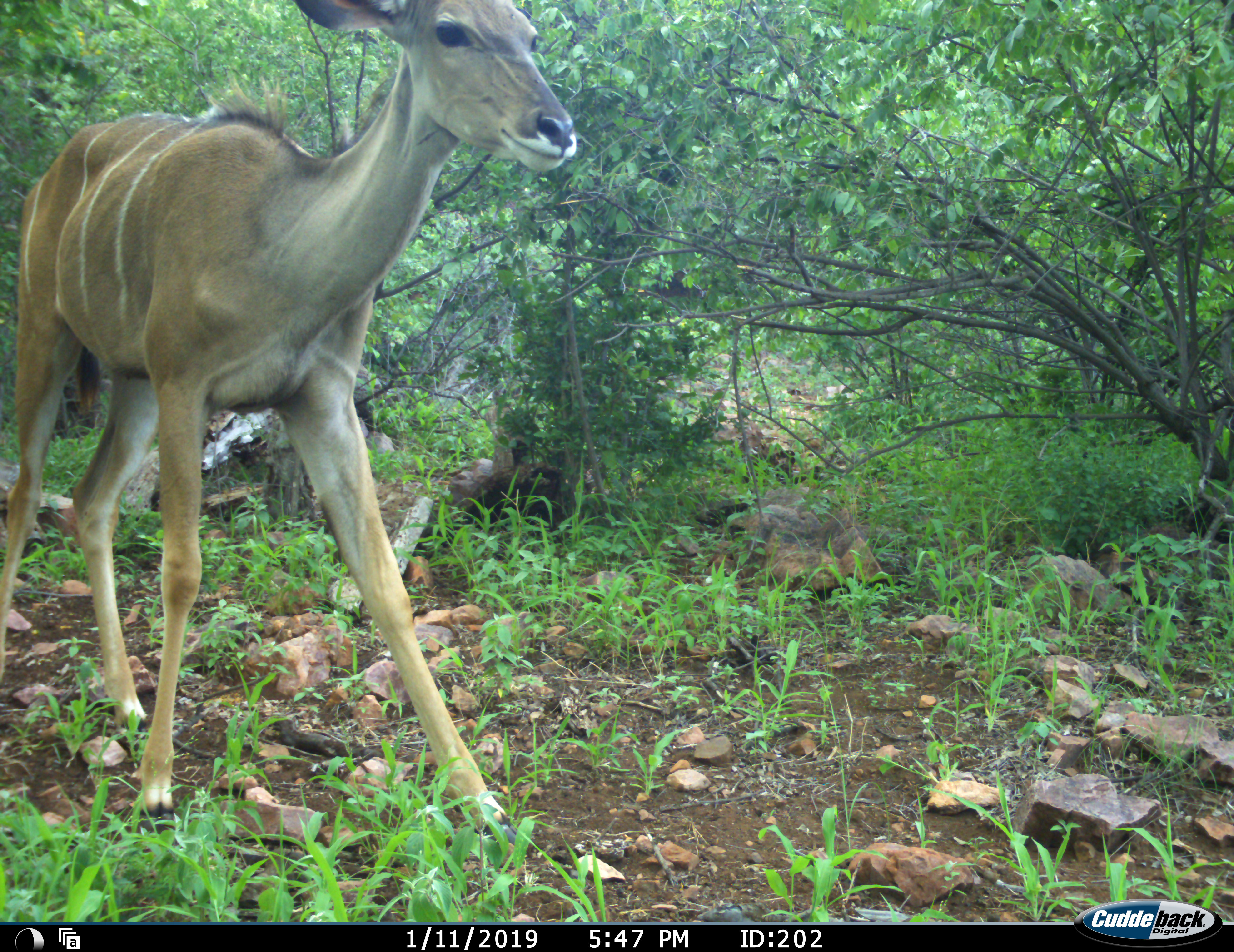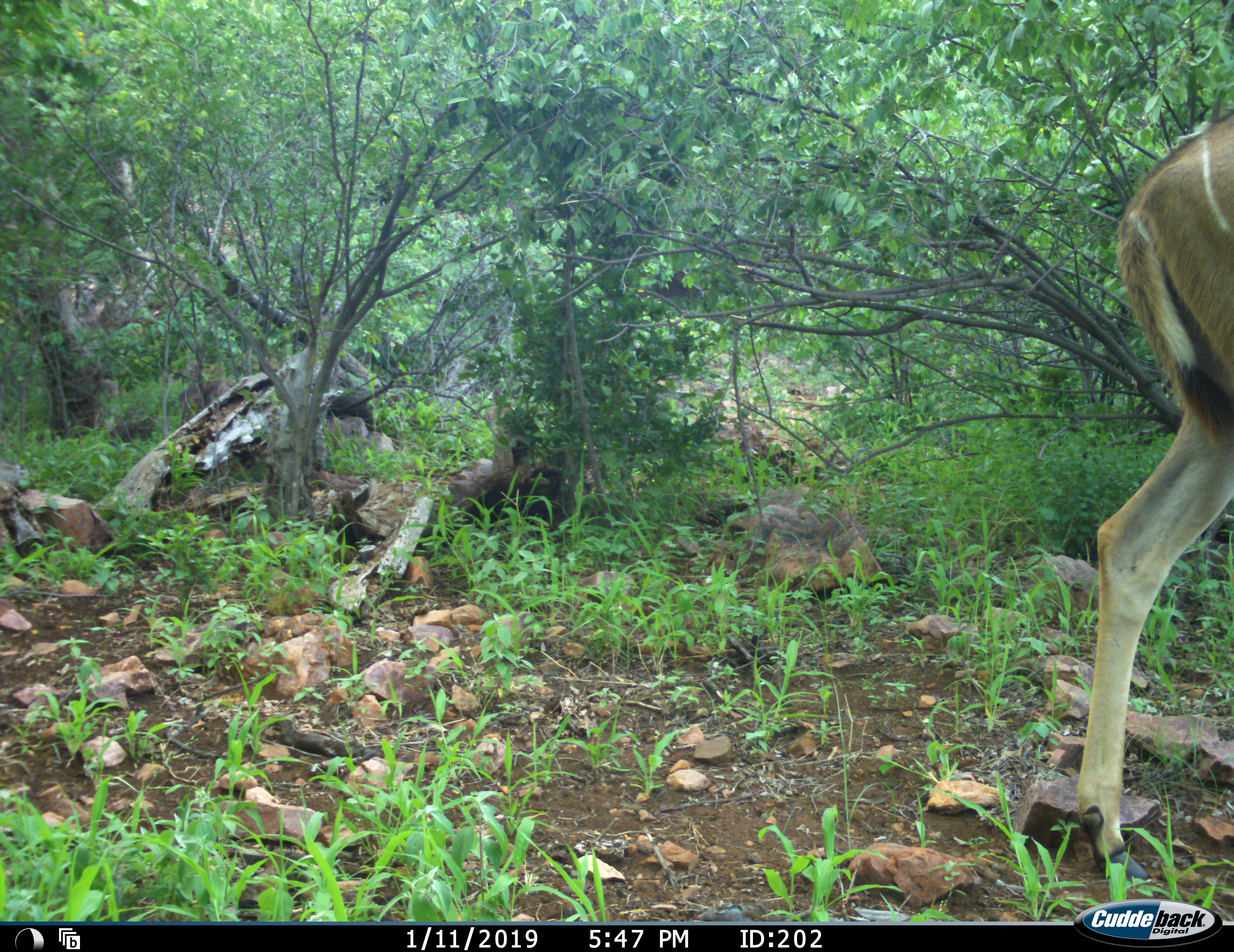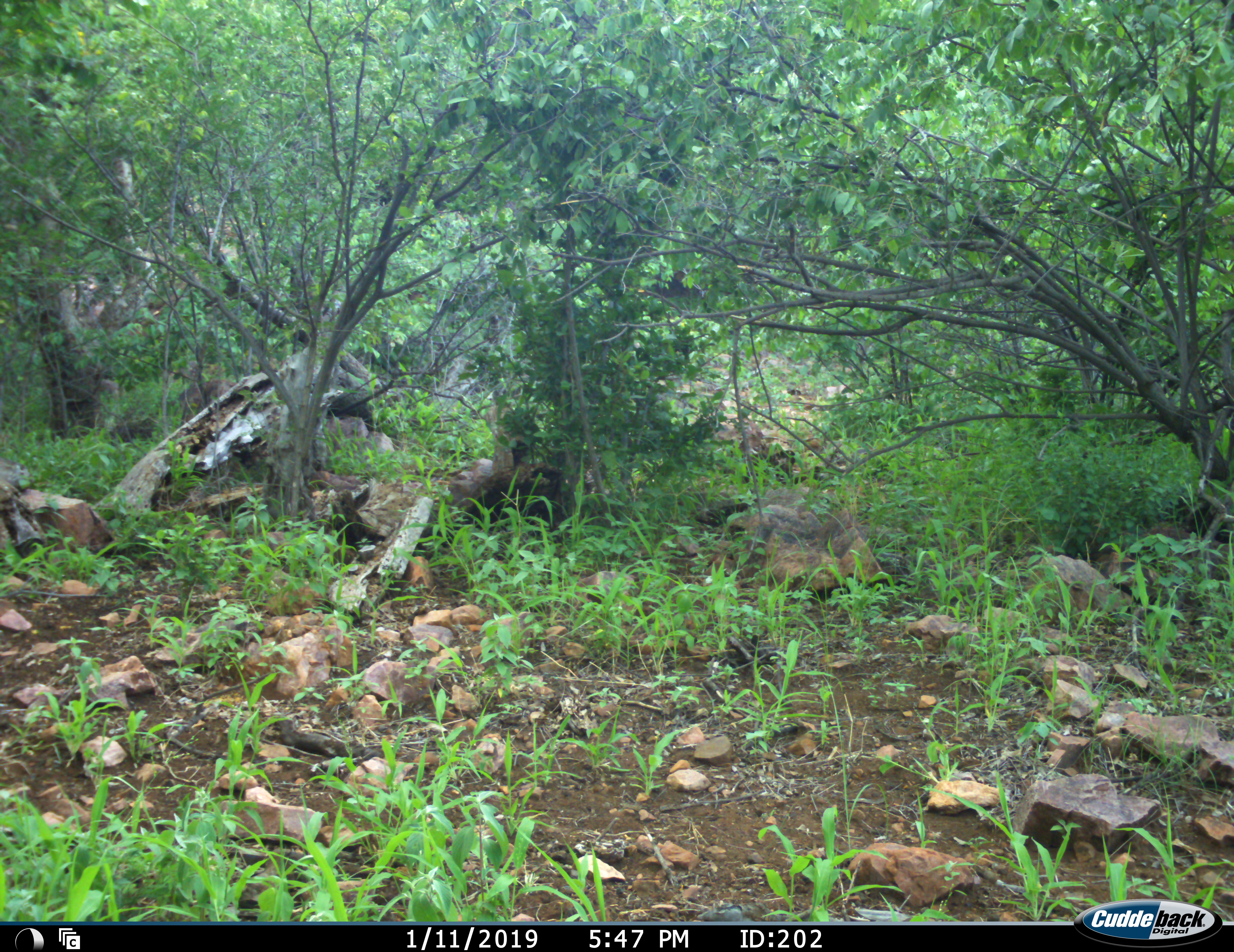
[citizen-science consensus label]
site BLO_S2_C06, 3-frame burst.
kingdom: Animalia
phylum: Chordata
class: Mammalia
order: Artiodactyla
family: Bovidae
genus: Tragelaphus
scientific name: Tragelaphus angasii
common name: nyala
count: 1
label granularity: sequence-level